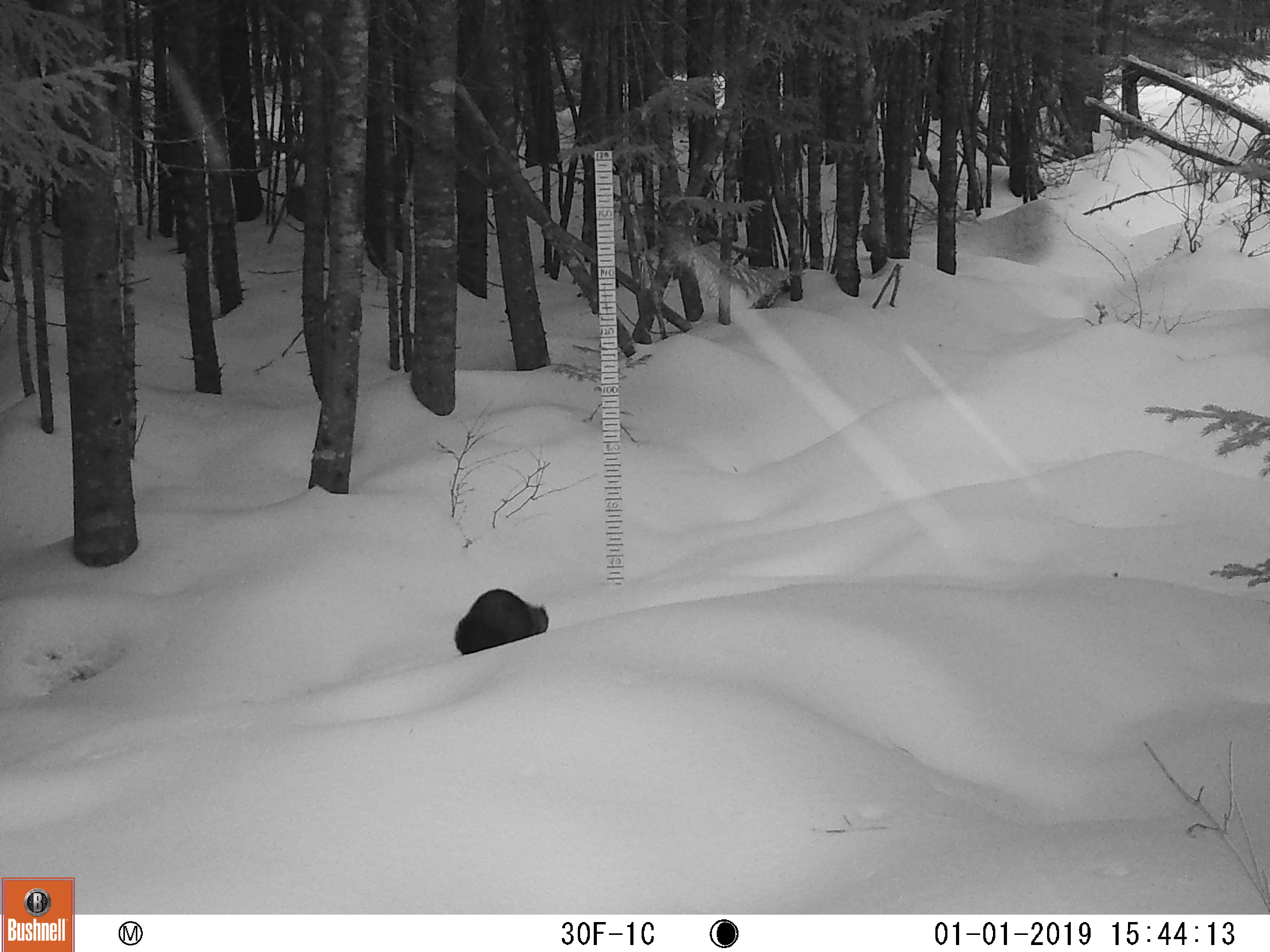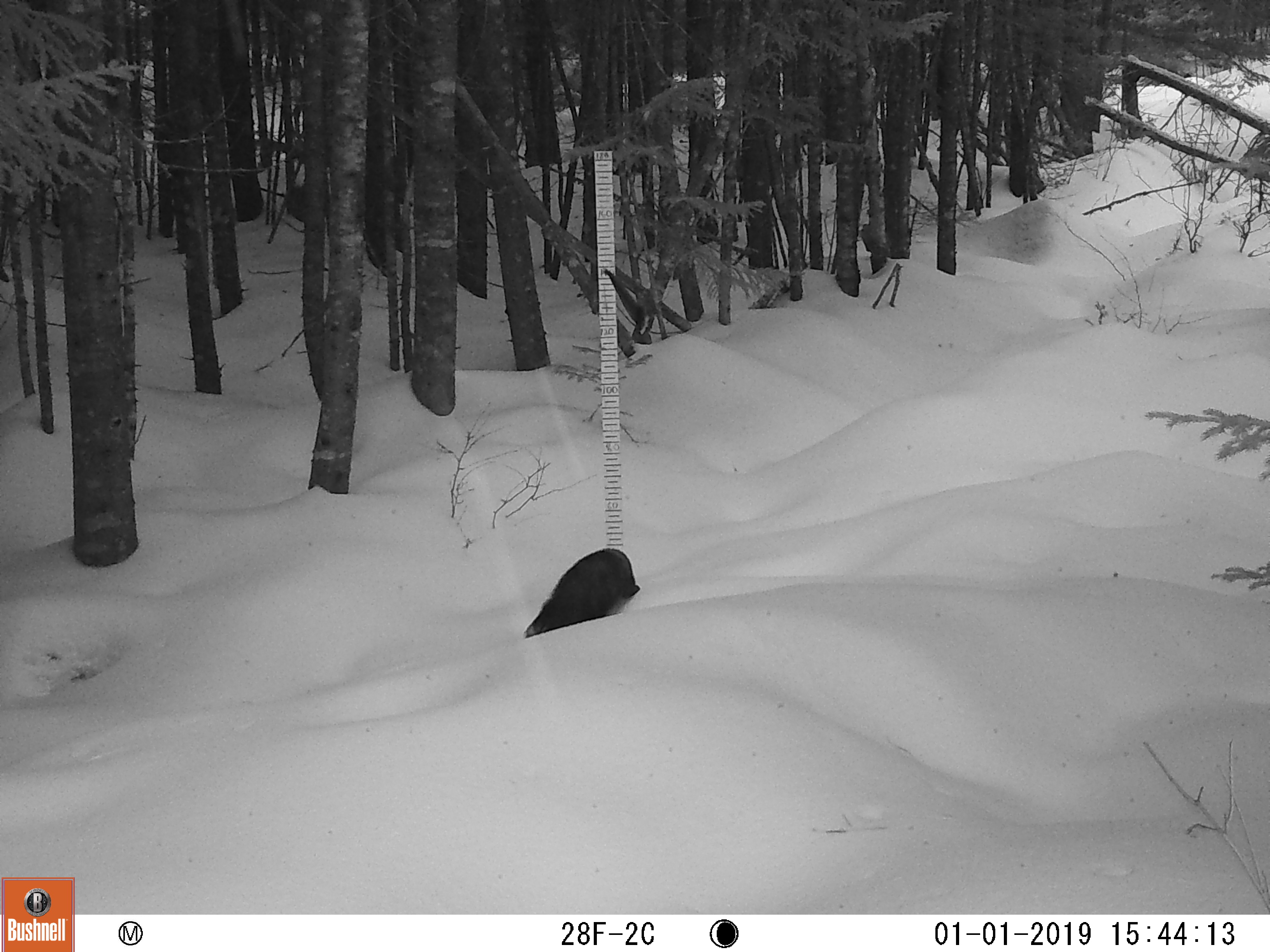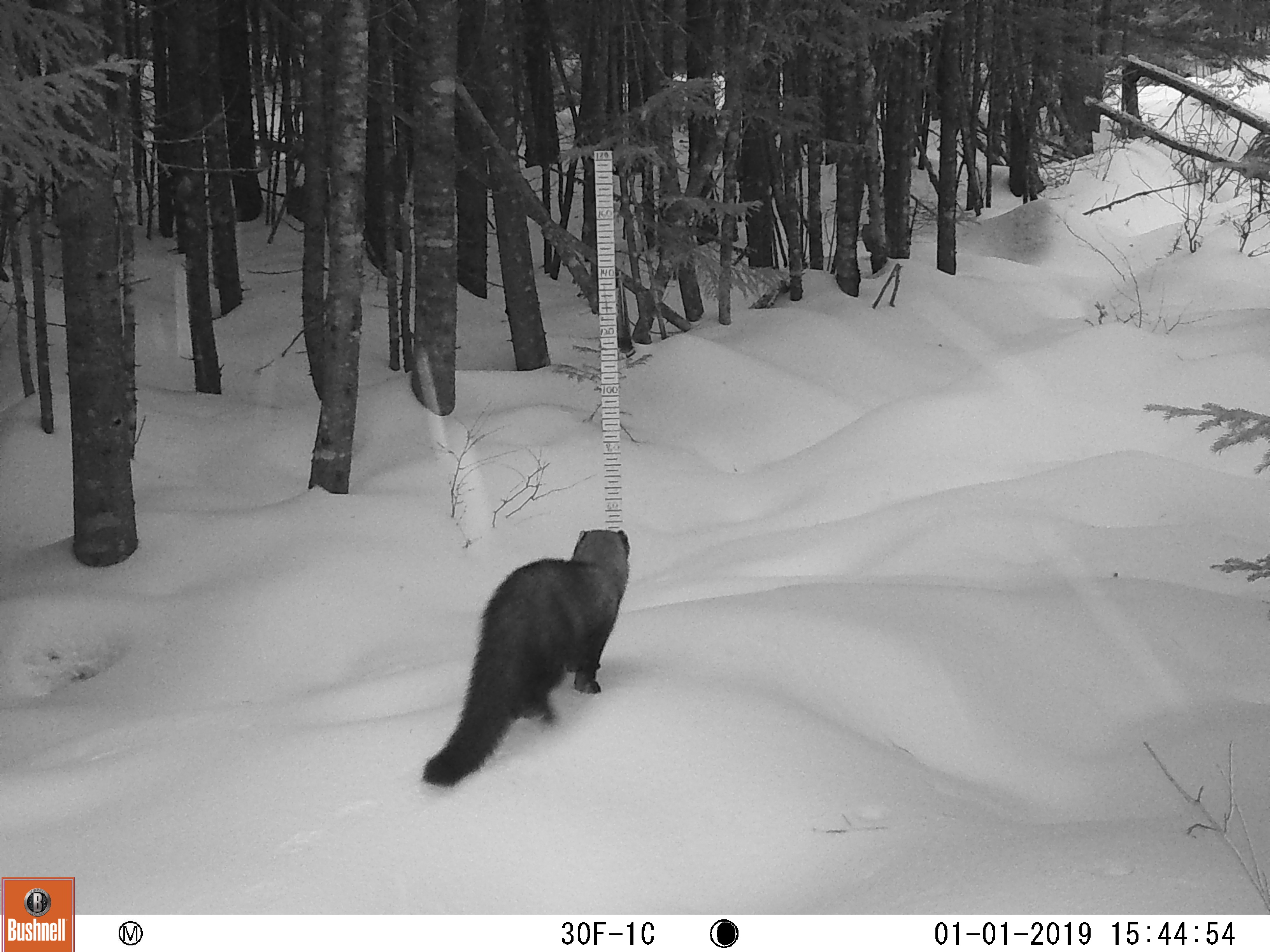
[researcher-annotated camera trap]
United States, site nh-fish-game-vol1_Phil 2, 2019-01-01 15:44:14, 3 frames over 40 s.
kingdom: Animalia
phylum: Chordata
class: Mammalia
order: Carnivora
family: Mustelidae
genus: Pekania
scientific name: Pekania pennanti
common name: fisher